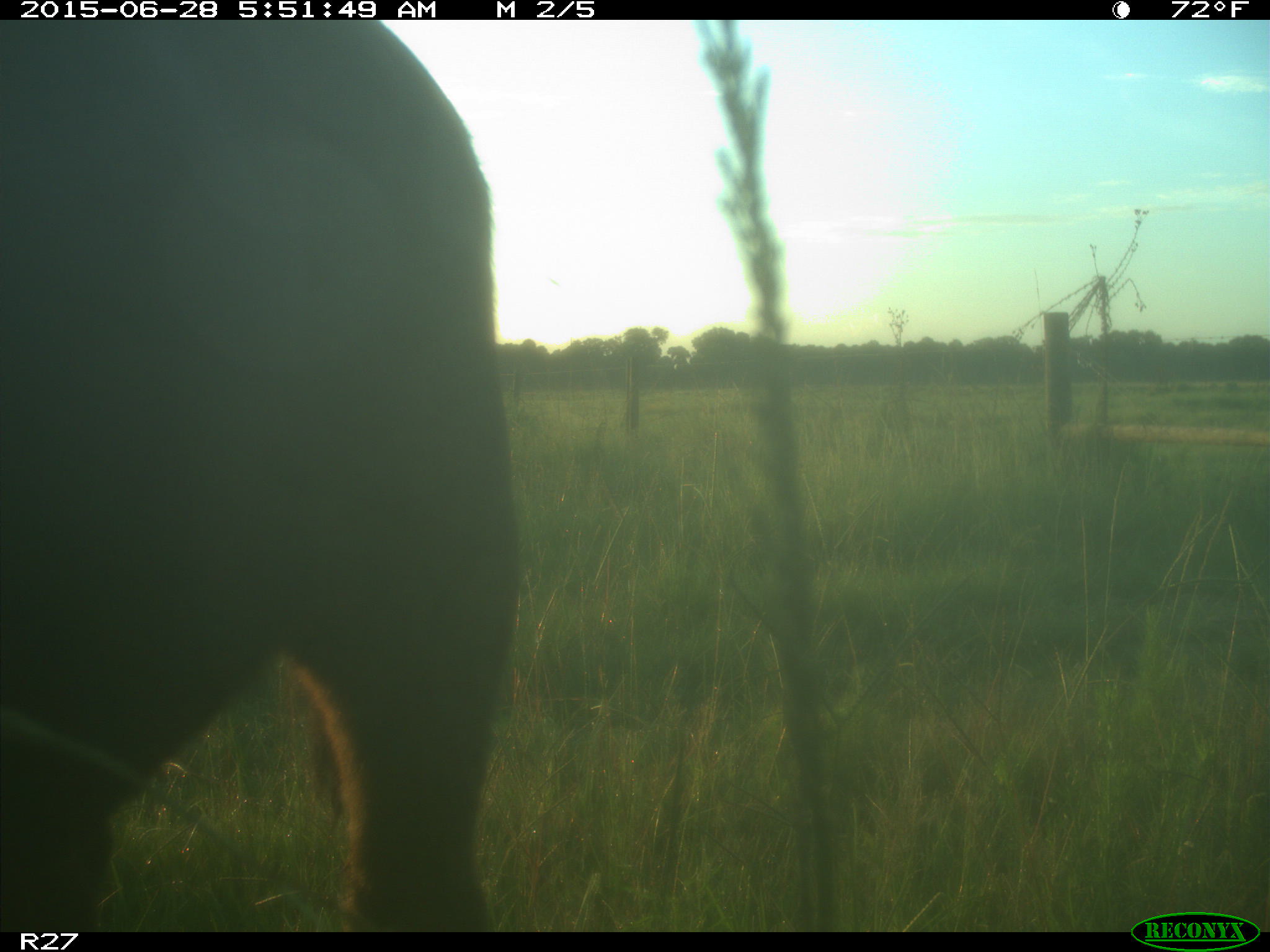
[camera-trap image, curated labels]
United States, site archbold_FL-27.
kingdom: Animalia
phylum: Chordata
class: Mammalia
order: Artiodactyla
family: Bovidae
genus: Bos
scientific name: Bos taurus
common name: domestic cow